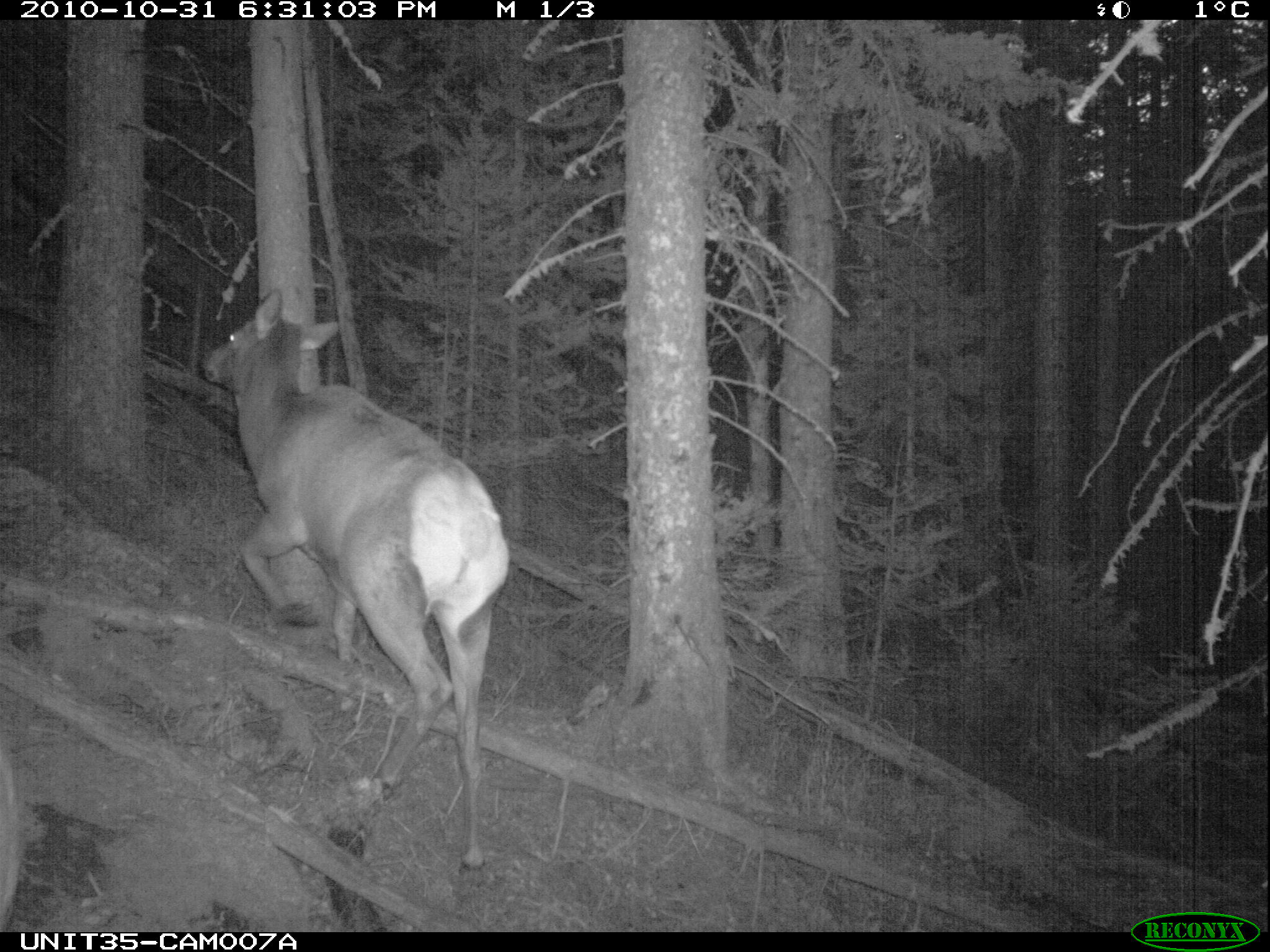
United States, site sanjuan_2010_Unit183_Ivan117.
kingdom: Animalia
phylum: Chordata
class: Mammalia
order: Artiodactyla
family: Cervidae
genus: Cervus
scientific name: Cervus elaphus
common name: red deer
Cervus elaphus (red deer).